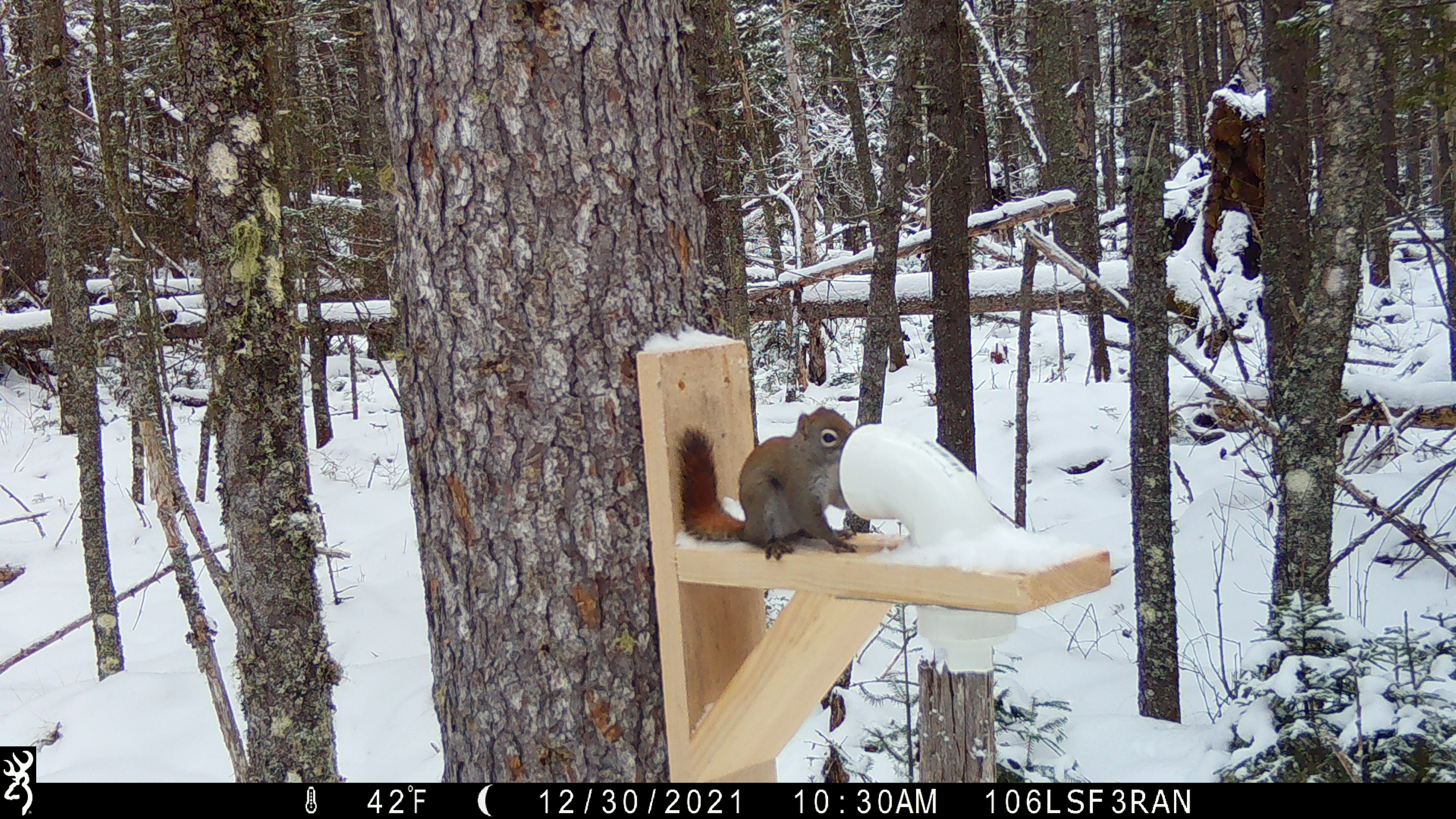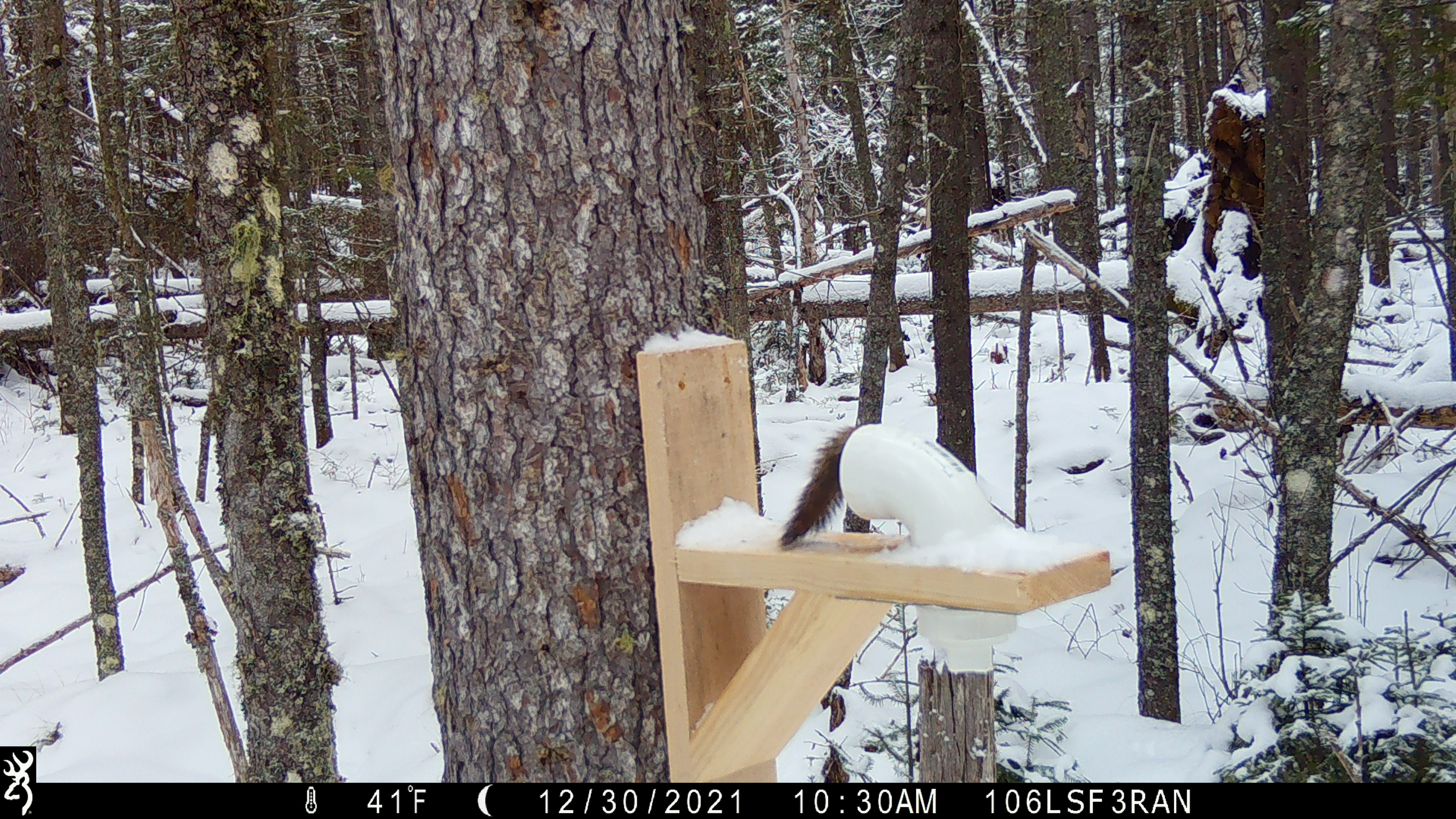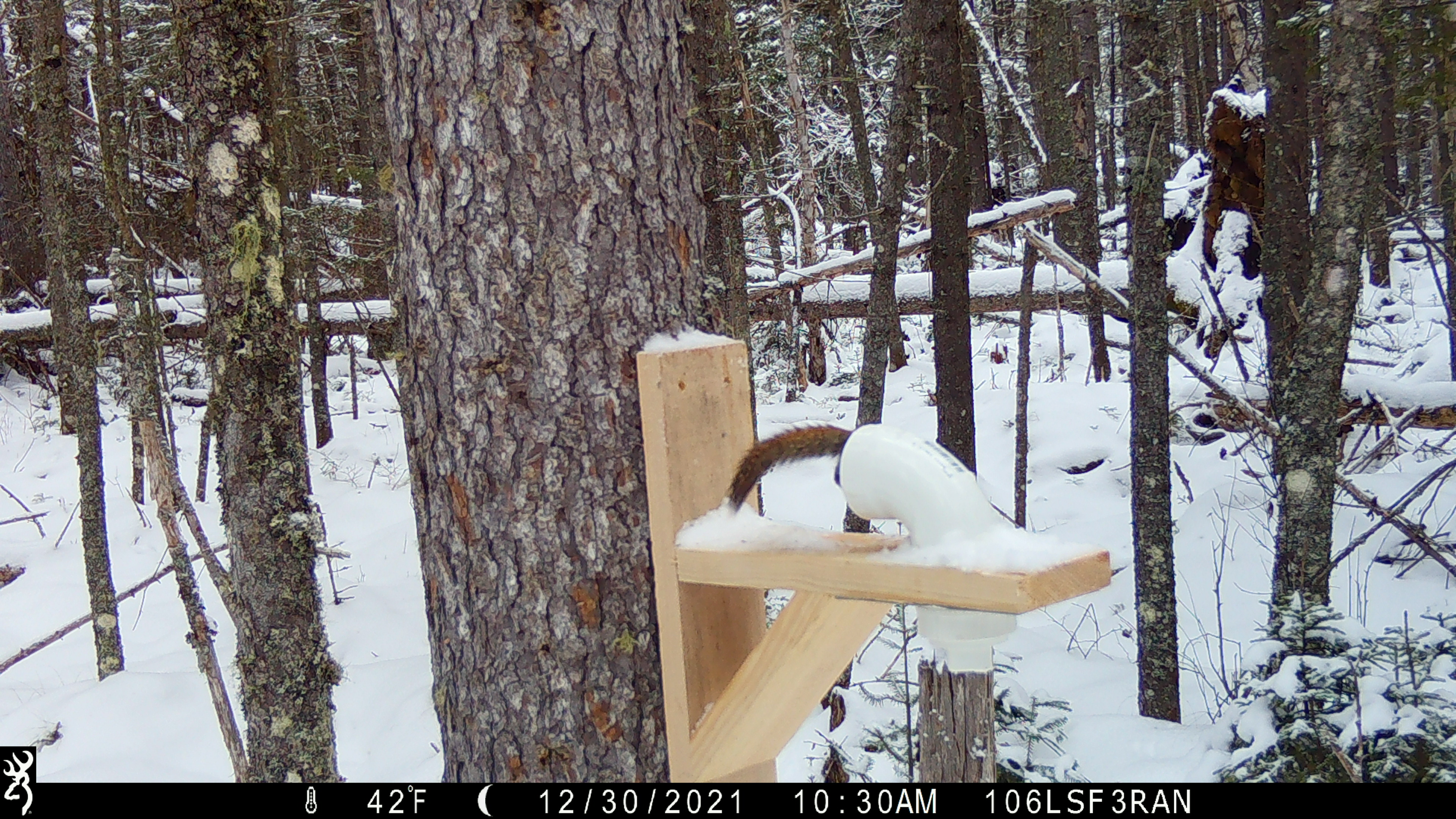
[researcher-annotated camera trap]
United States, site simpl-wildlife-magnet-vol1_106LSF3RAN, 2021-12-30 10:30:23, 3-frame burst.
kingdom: Animalia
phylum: Chordata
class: Mammalia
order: Rodentia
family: Sciuridae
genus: Tamiasciurus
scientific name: Tamiasciurus hudsonicus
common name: red squirrel